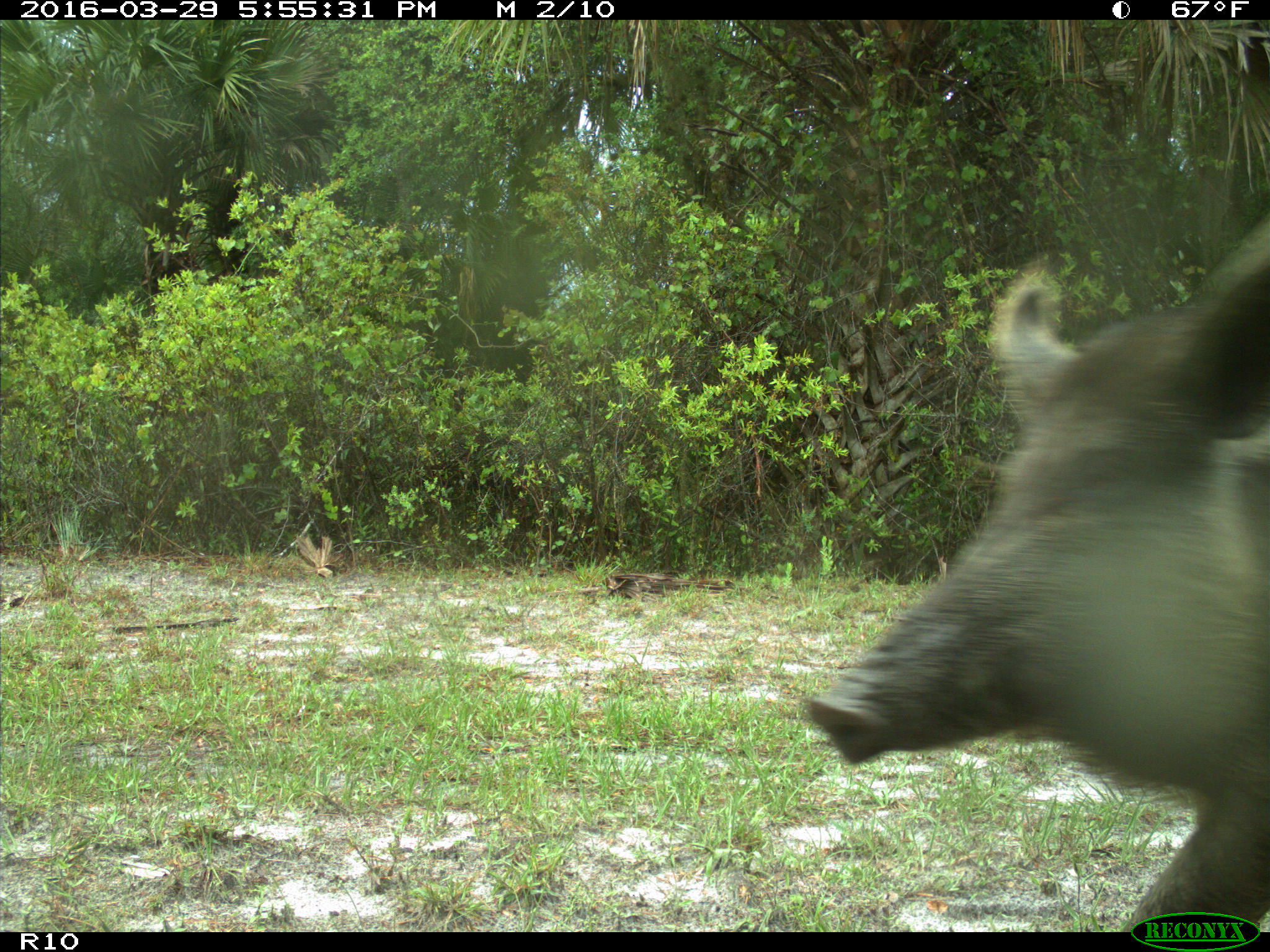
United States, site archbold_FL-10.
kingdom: Animalia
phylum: Chordata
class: Mammalia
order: Artiodactyla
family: Suidae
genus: Sus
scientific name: Sus scrofa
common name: wild boar